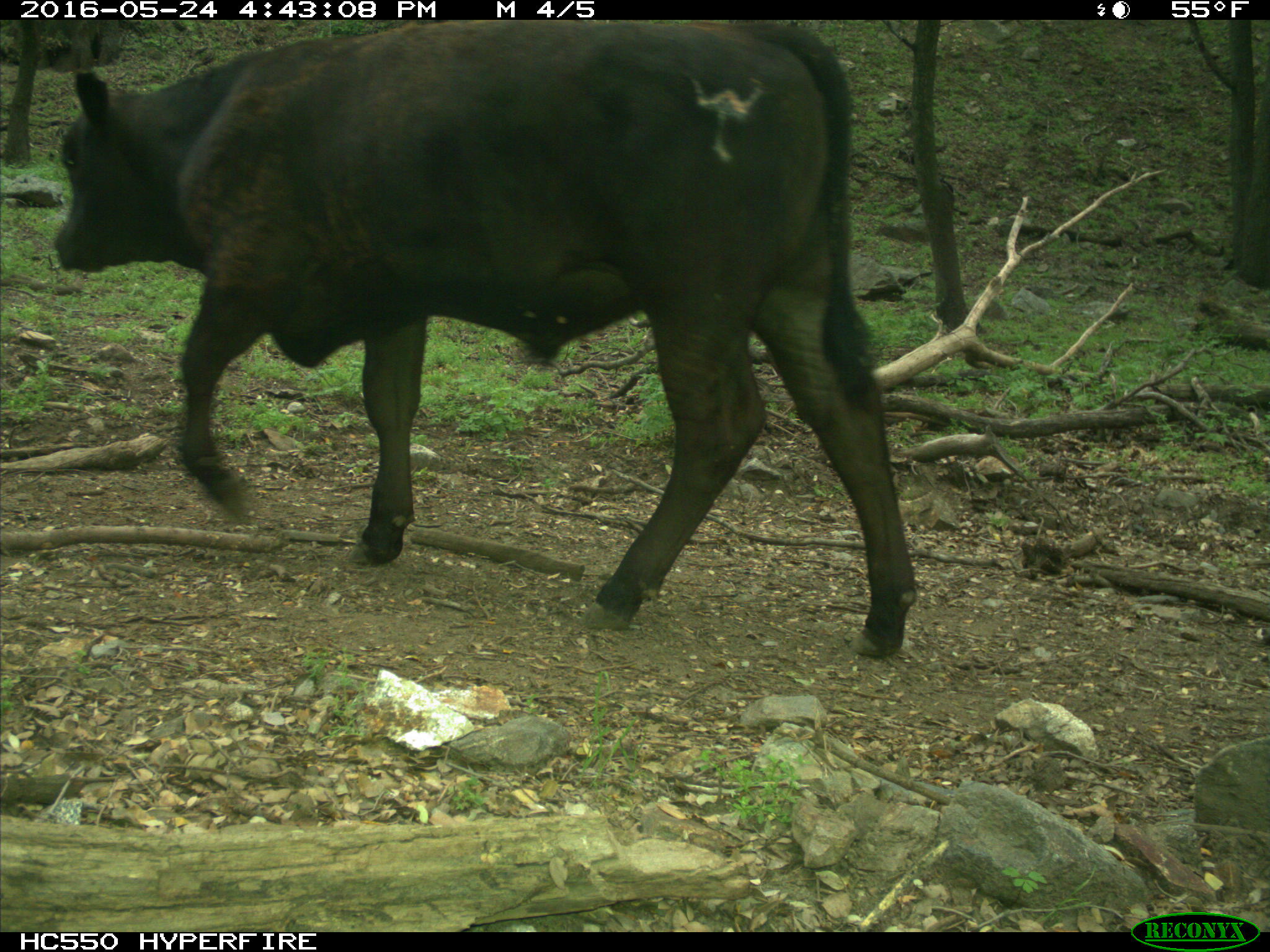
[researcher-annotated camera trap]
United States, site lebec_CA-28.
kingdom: Animalia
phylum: Chordata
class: Mammalia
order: Artiodactyla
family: Bovidae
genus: Bos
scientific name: Bos taurus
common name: domestic cow